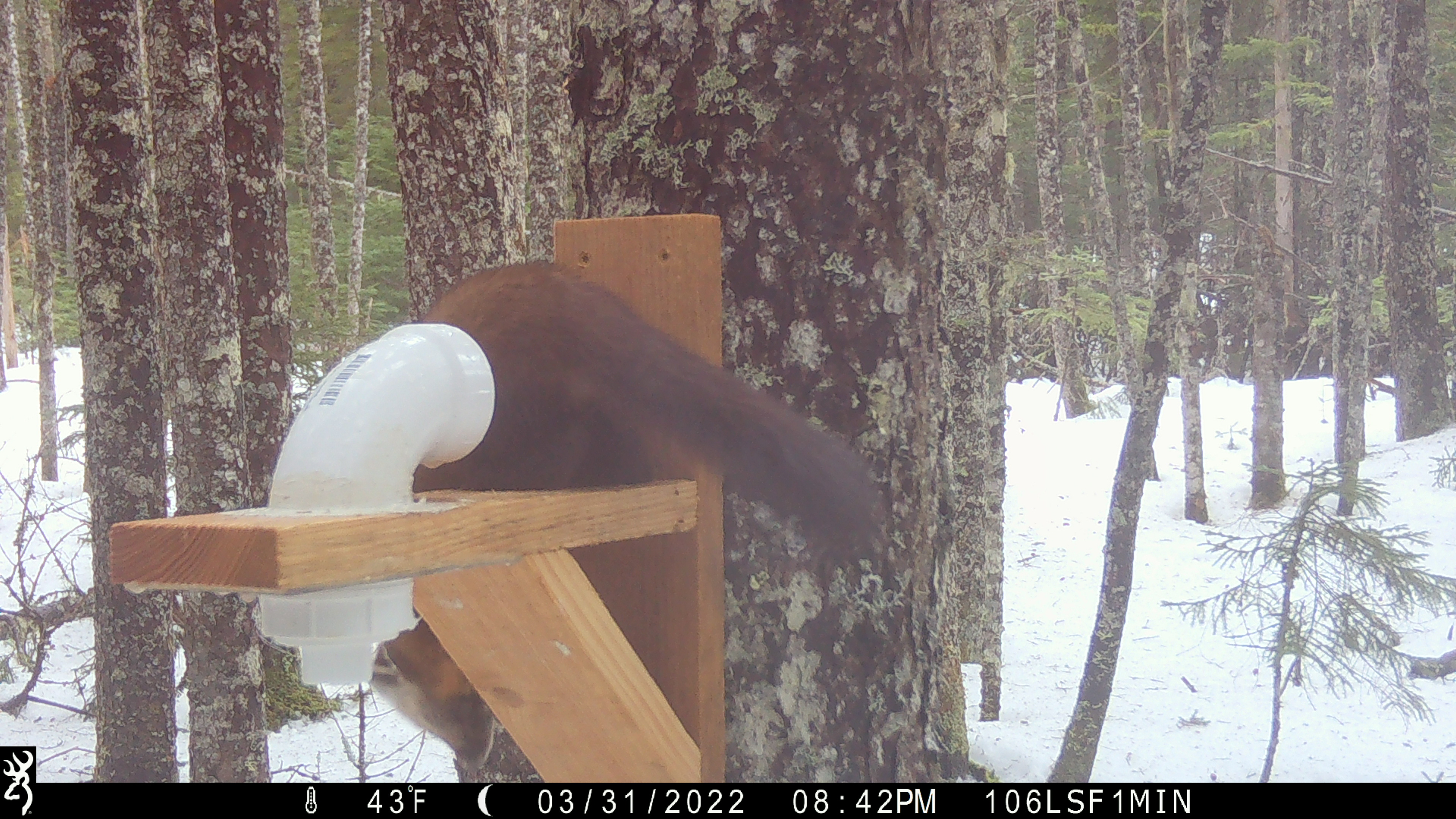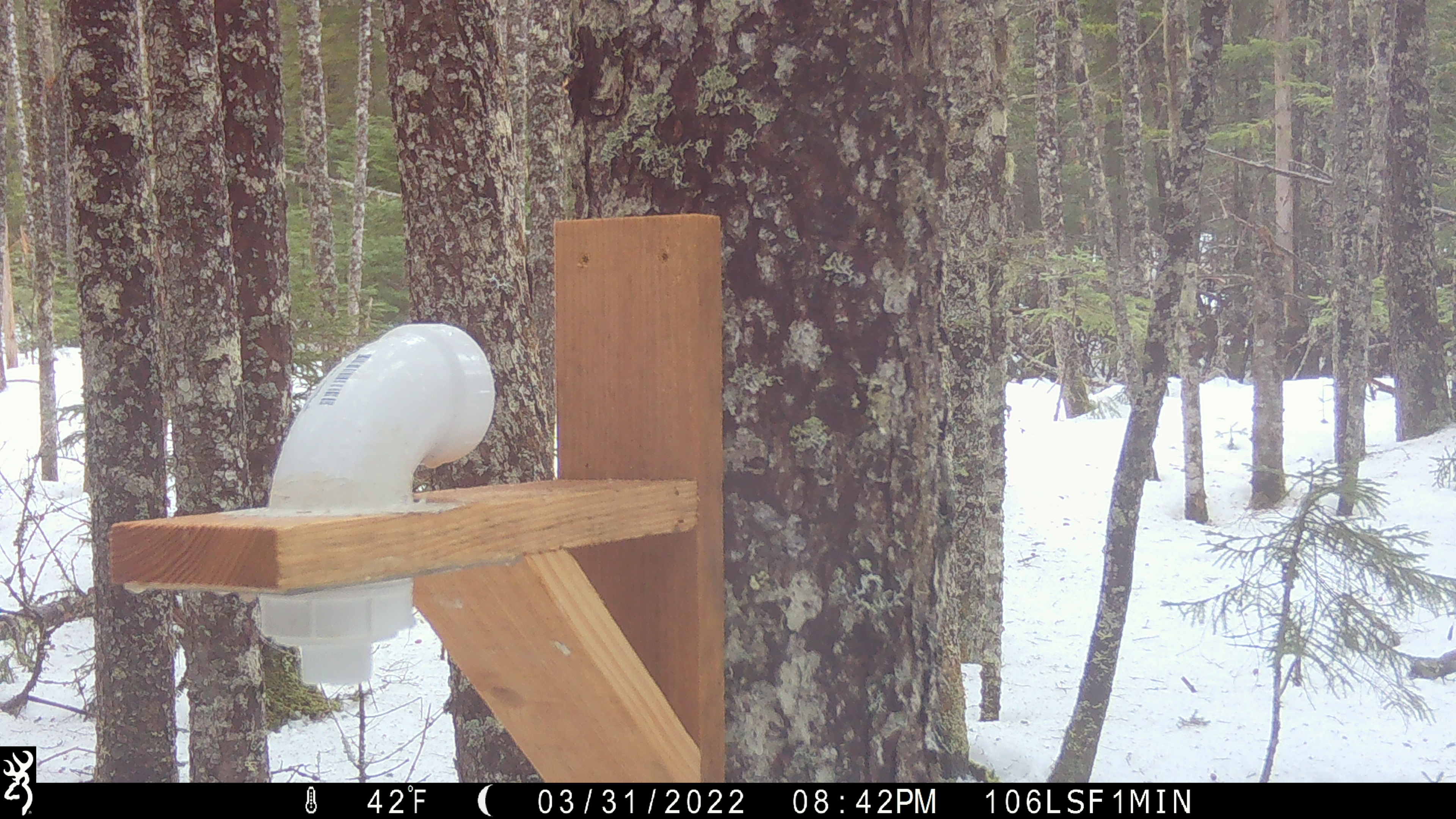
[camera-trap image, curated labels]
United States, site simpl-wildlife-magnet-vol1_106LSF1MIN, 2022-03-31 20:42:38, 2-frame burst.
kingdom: Animalia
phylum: Chordata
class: Mammalia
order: Carnivora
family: Mustelidae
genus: Martes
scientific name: Martes americana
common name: american marten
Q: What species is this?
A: American marten (Martes americana).